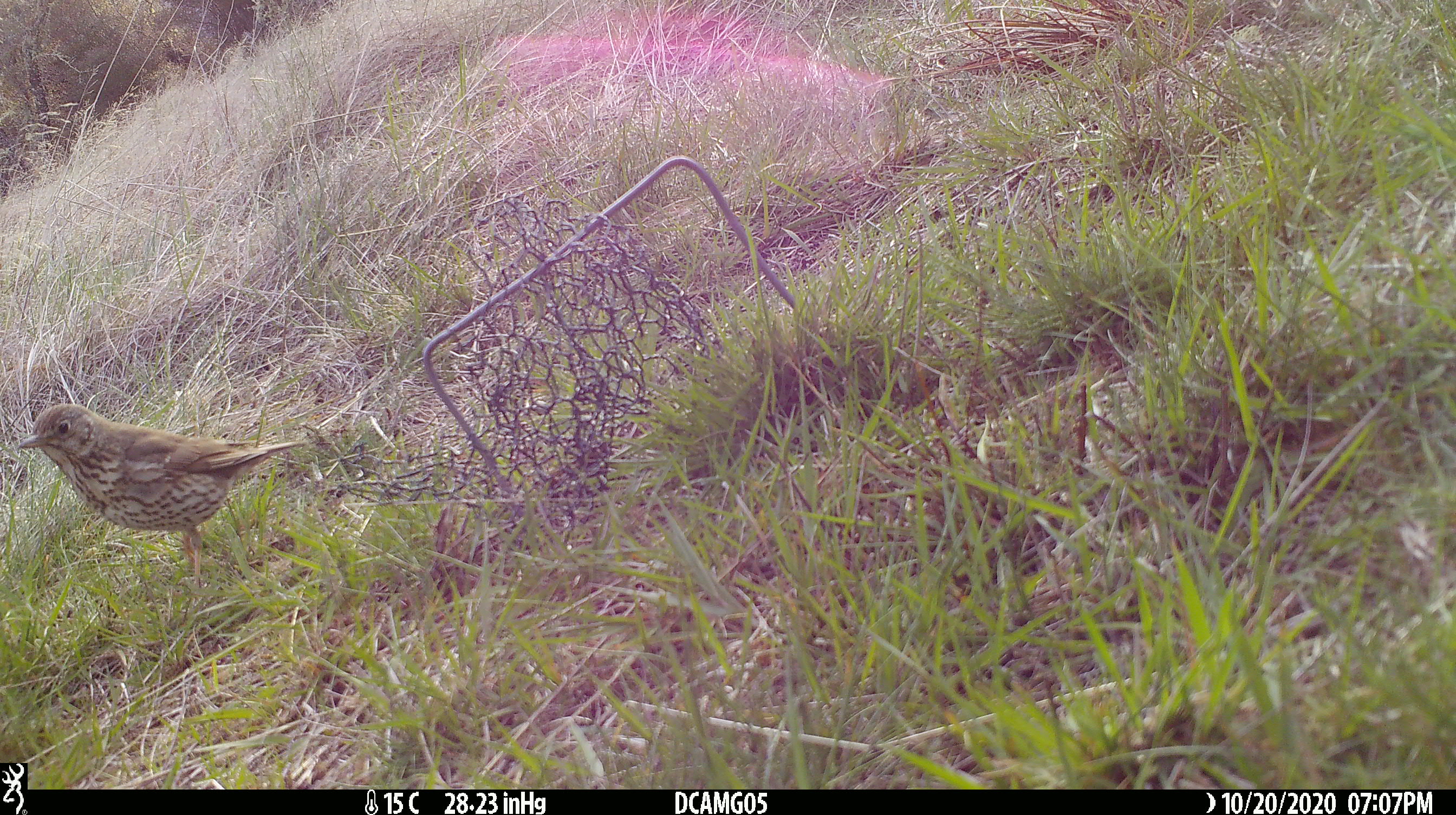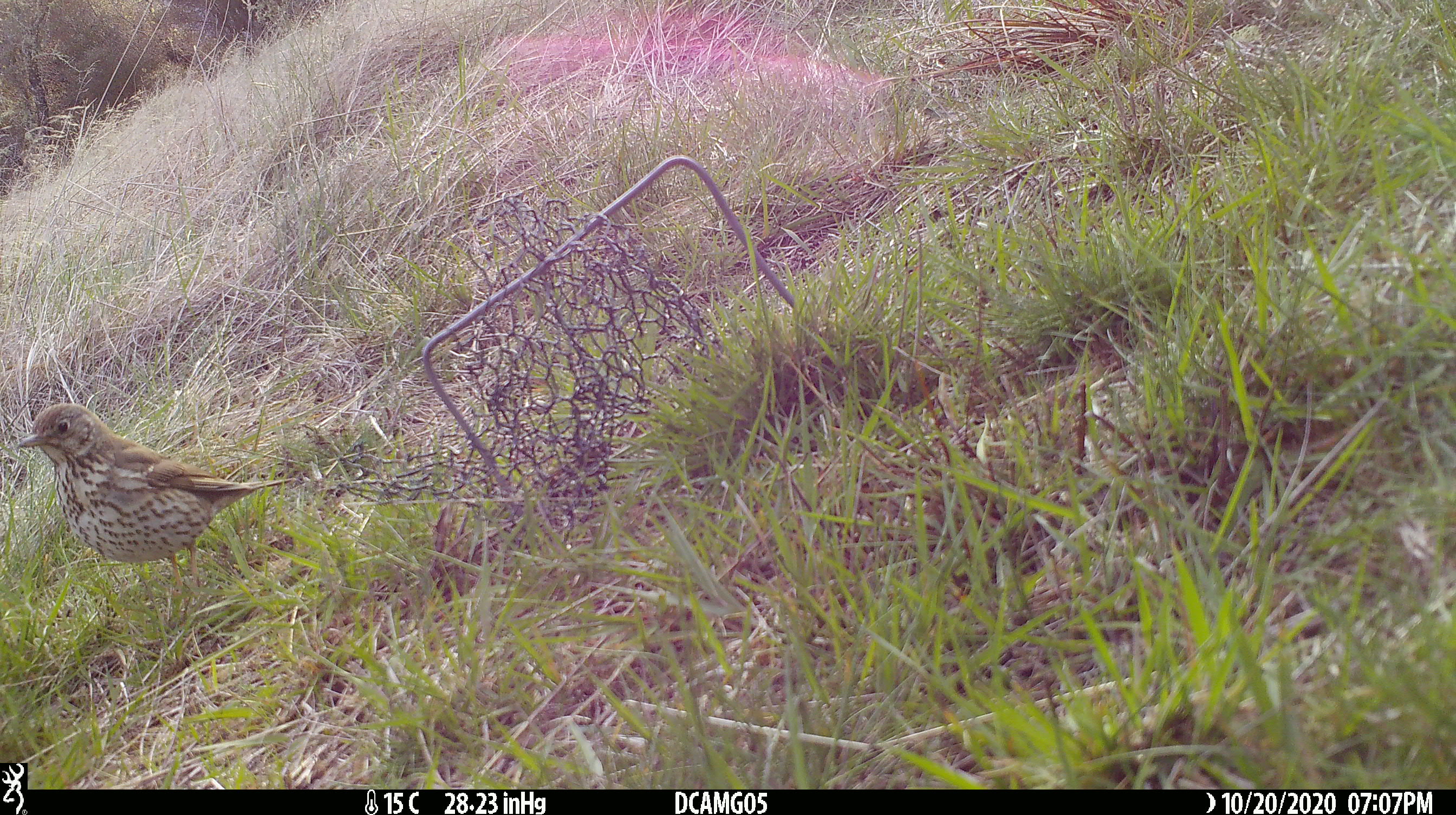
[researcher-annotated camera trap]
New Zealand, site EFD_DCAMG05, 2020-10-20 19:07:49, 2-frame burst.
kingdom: Animalia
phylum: Chordata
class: Aves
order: Passeriformes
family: Turdidae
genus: Turdus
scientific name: Turdus philomelos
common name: song thrush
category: thrush